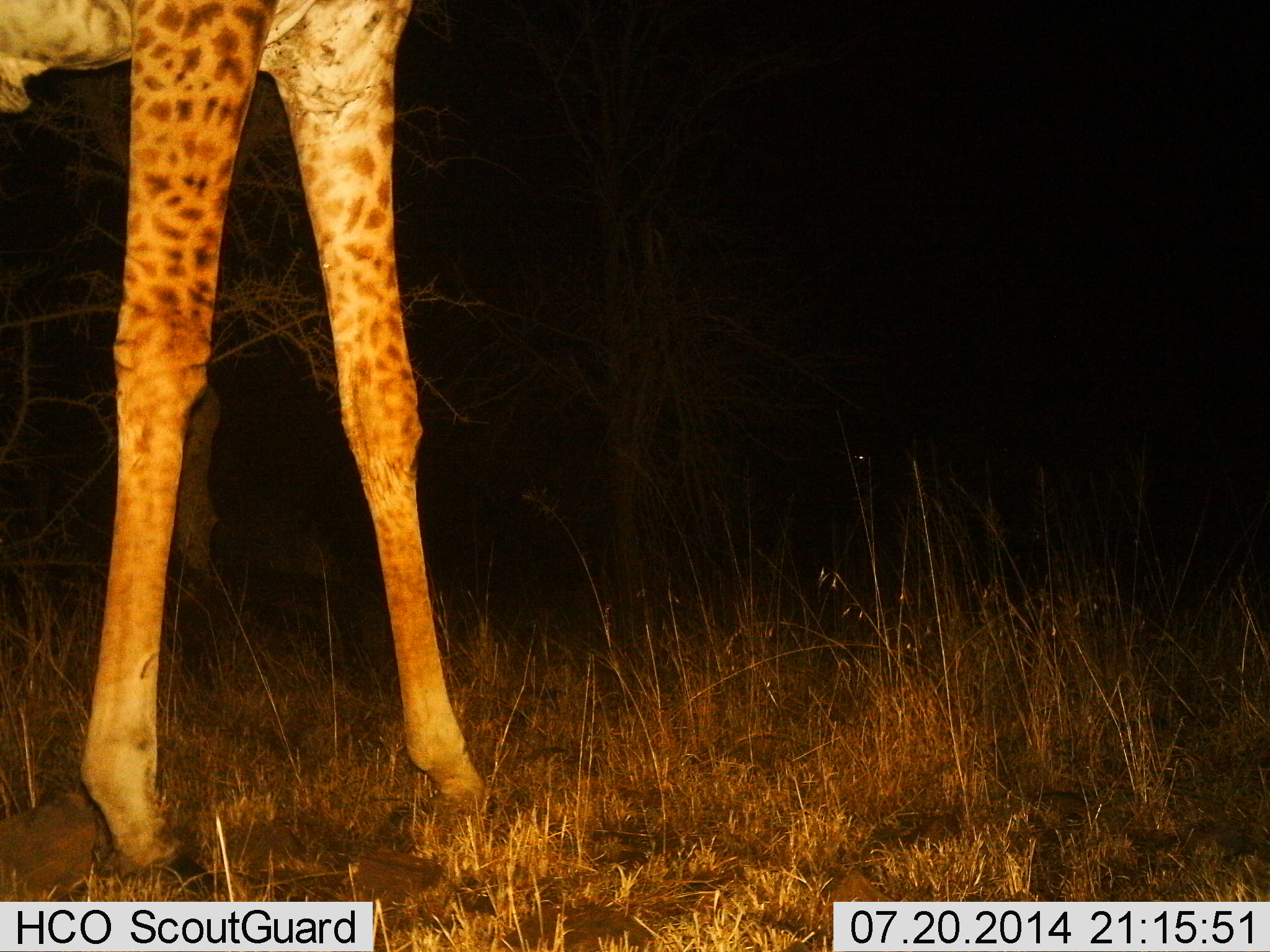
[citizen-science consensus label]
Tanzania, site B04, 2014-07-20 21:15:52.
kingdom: Animalia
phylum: Chordata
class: Mammalia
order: Artiodactyla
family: Giraffidae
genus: Giraffa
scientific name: Giraffa camelopardalis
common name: giraffe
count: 1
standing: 100%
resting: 0%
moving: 0%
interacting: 0%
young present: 0%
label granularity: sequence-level